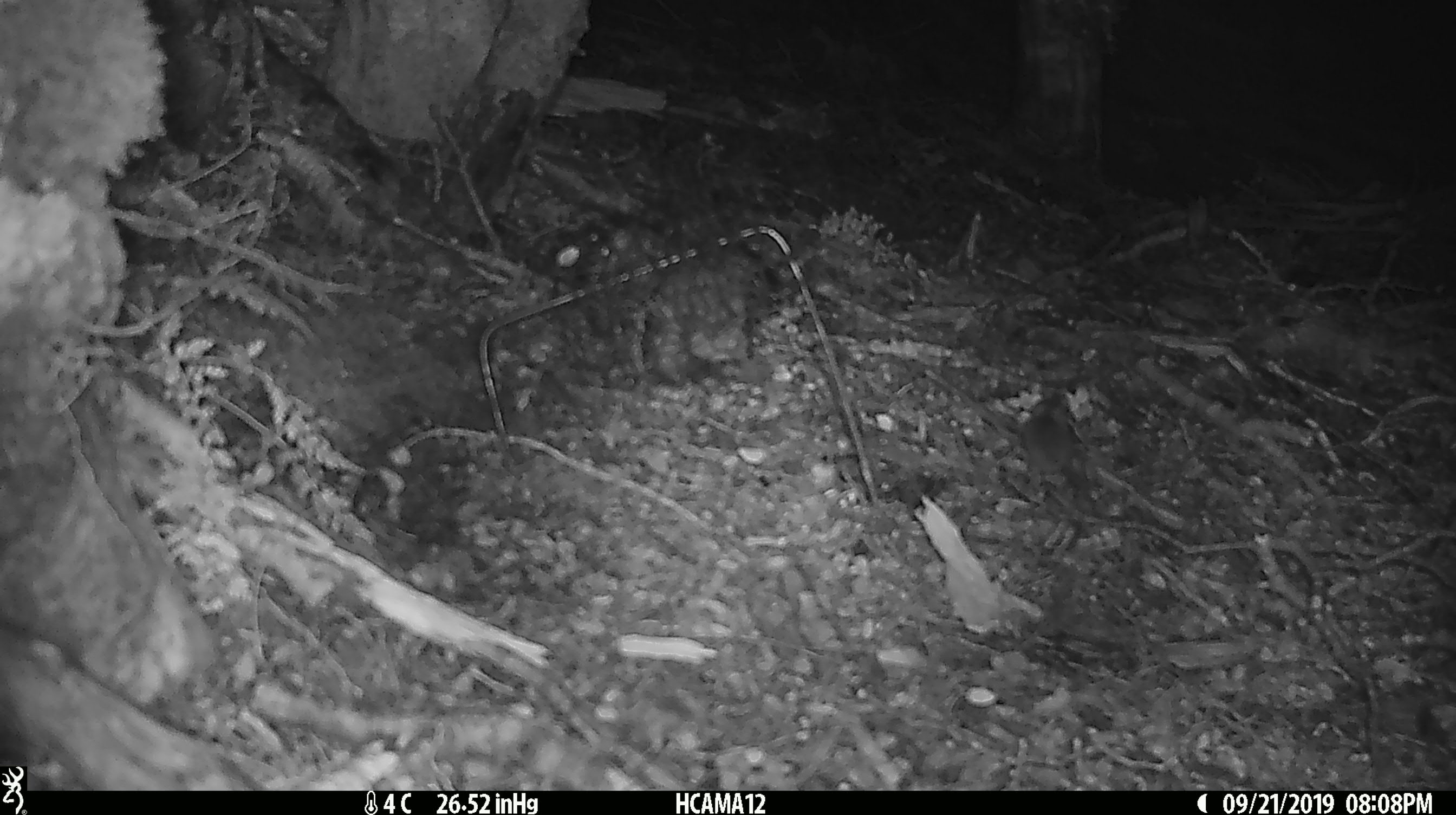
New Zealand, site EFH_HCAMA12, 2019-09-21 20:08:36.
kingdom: Animalia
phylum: Chordata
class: Mammalia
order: Rodentia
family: Muridae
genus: Mus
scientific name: Mus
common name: mouse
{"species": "mouse (Mus)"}